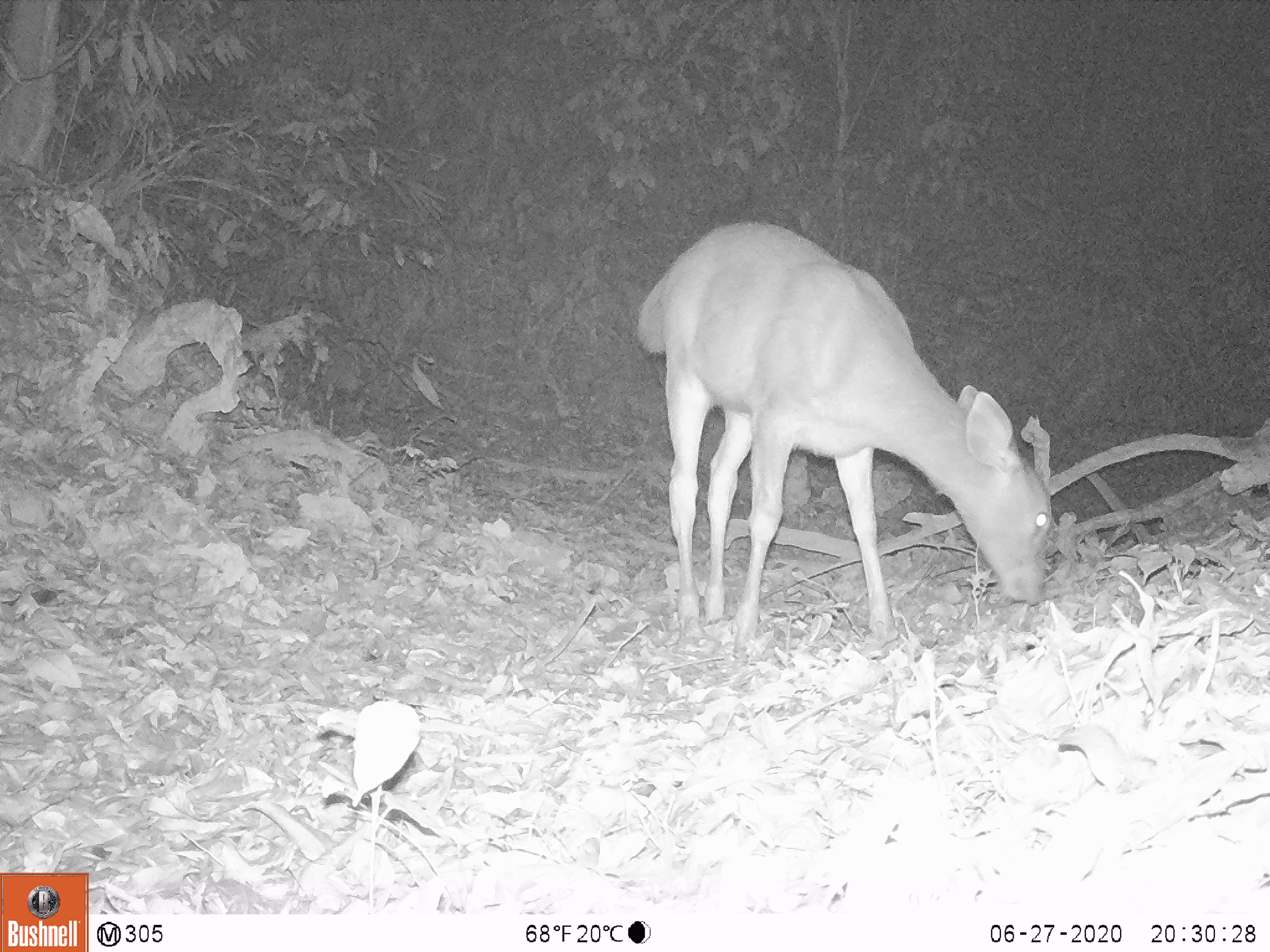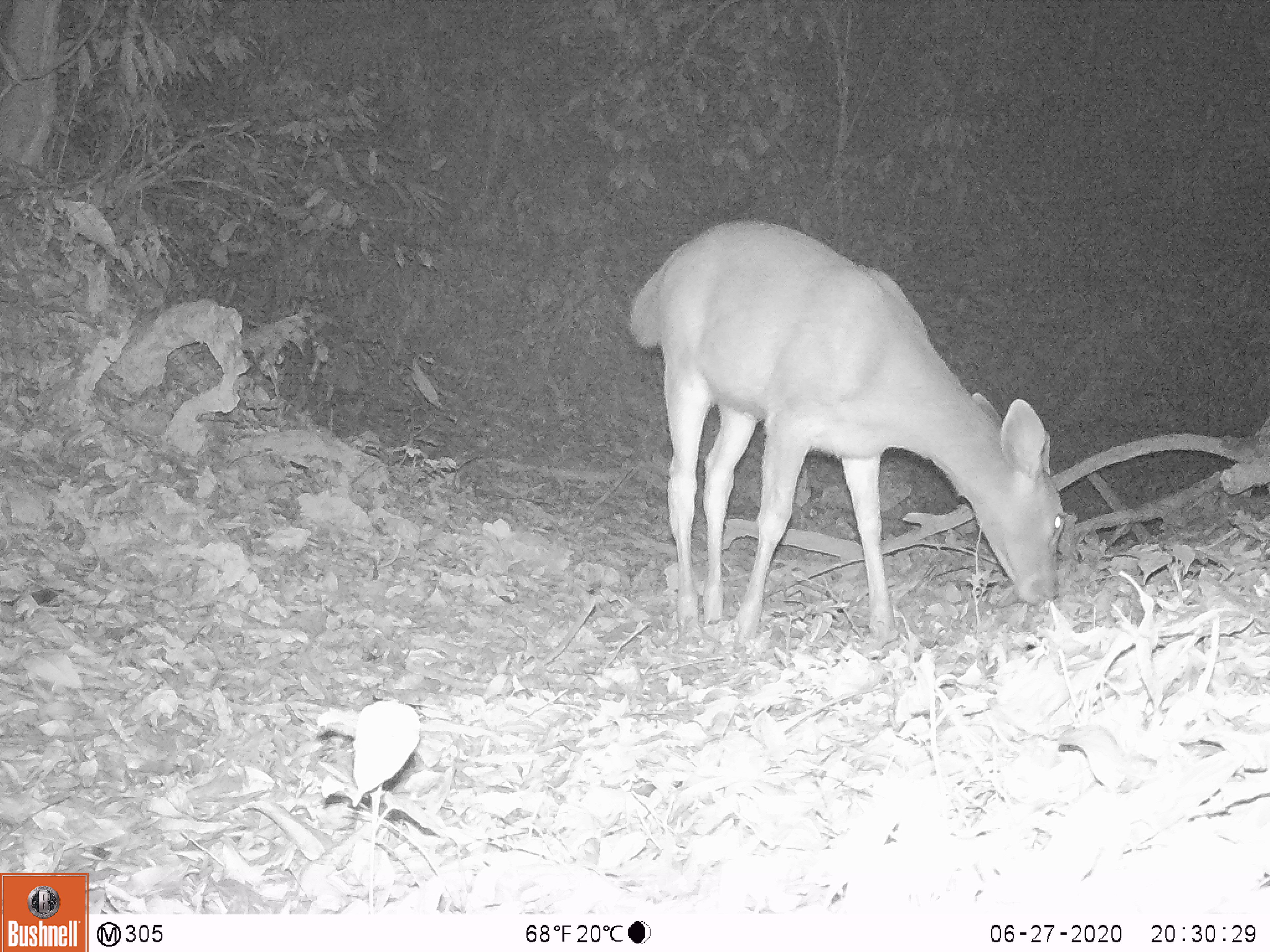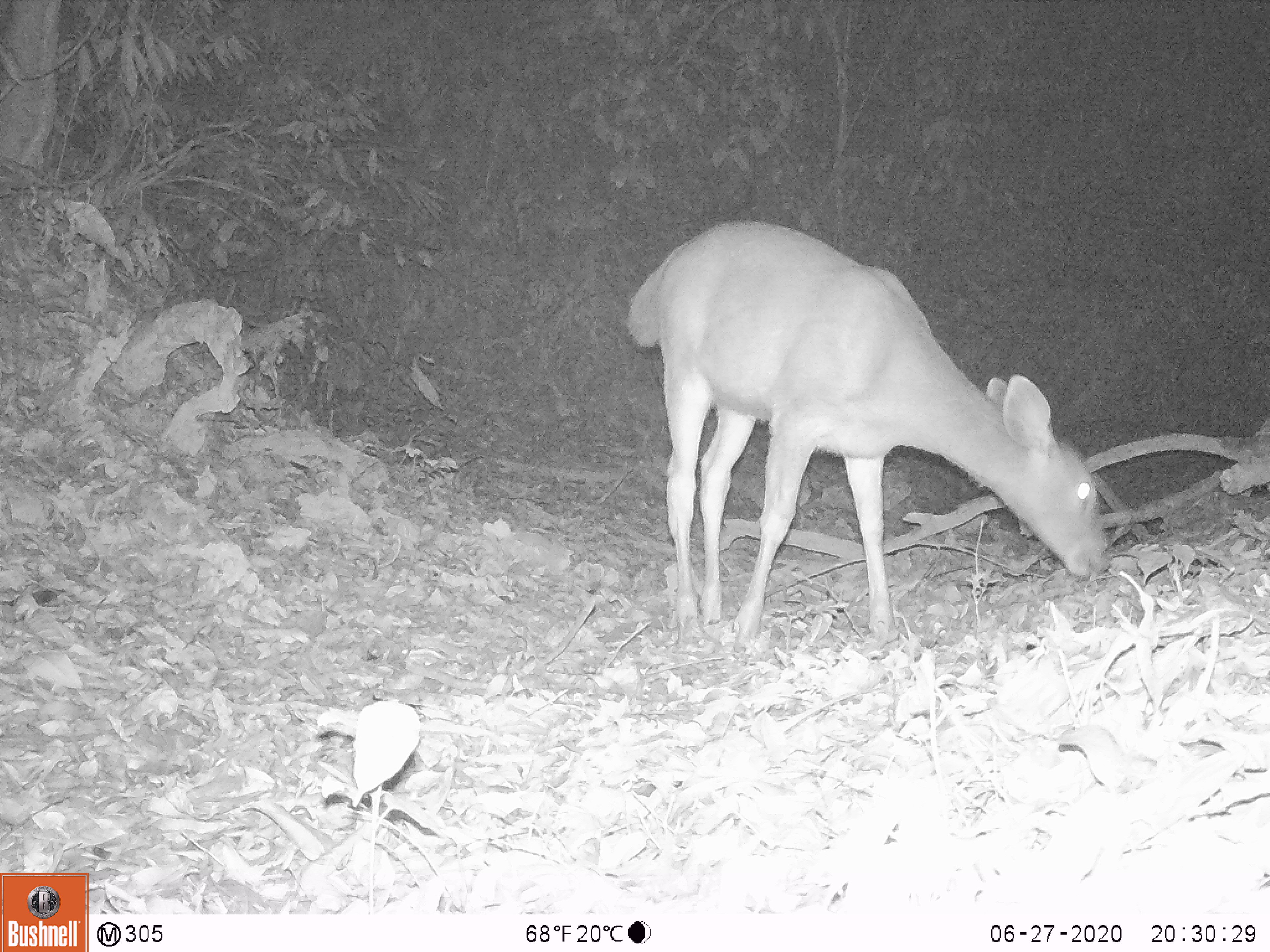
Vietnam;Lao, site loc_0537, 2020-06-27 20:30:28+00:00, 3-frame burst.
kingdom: Animalia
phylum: Chordata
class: Mammalia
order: Artiodactyla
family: Cervidae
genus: Rusa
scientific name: Rusa unicolor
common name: sambar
Sambar (Rusa unicolor). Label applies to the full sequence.